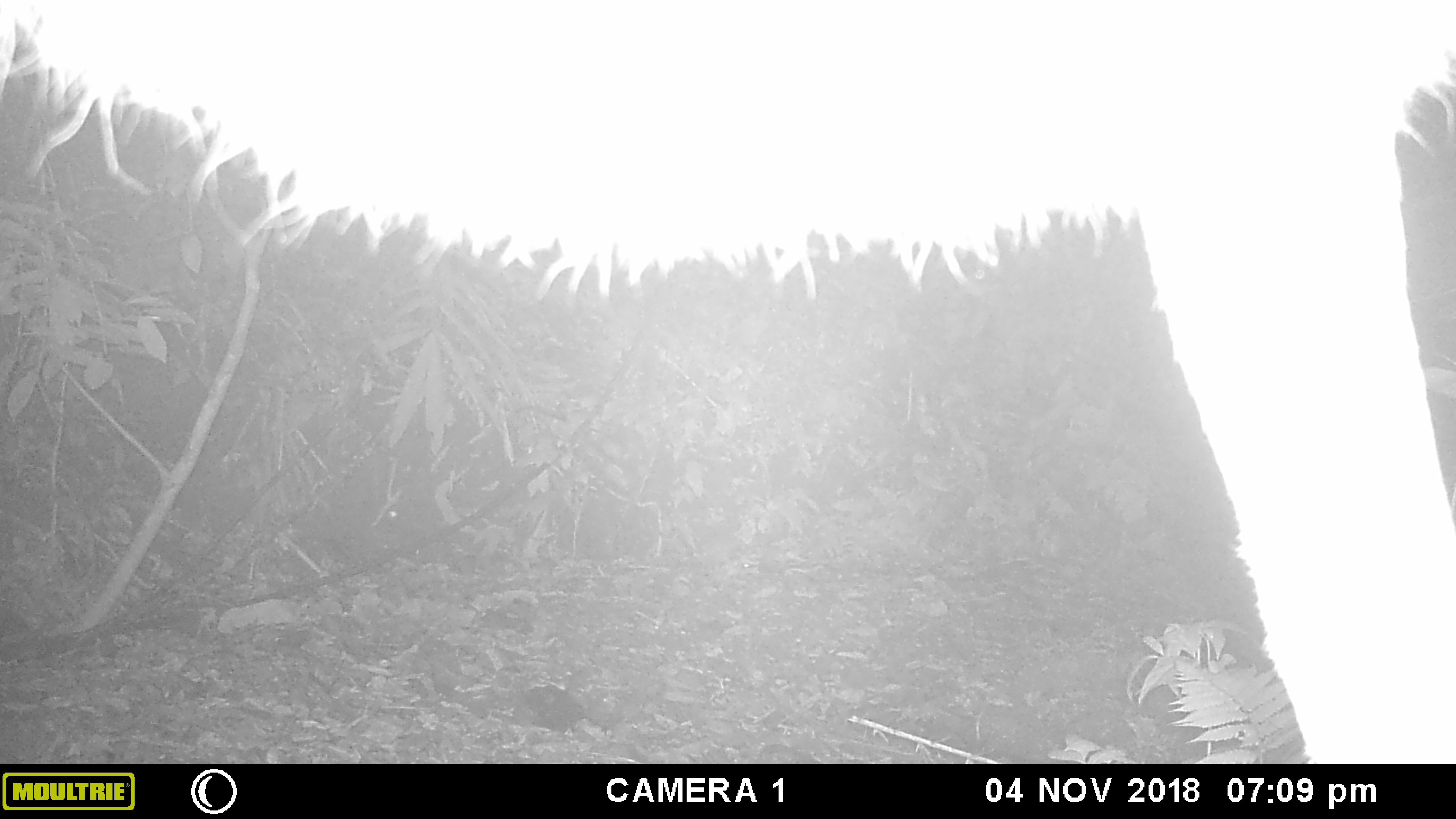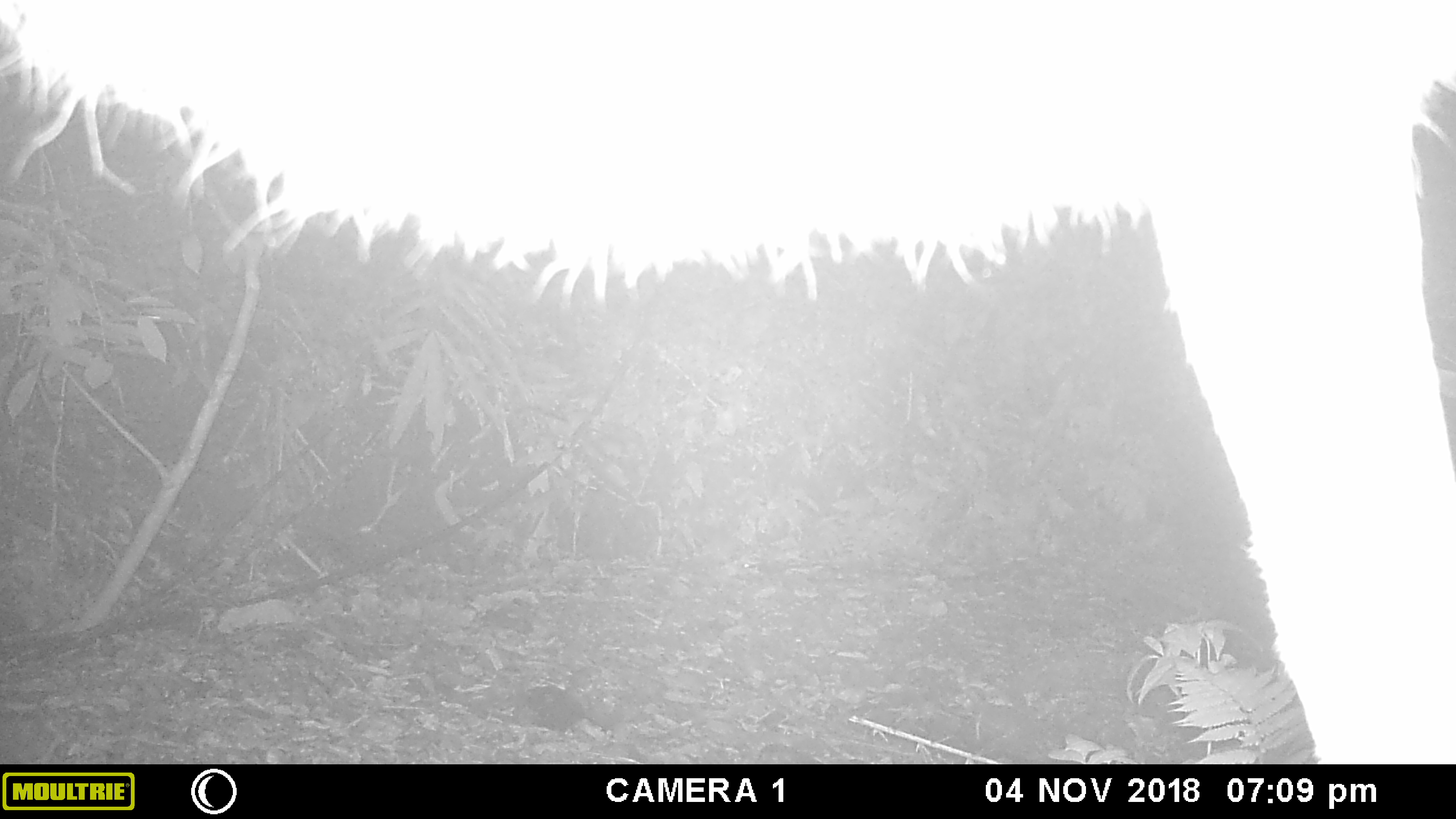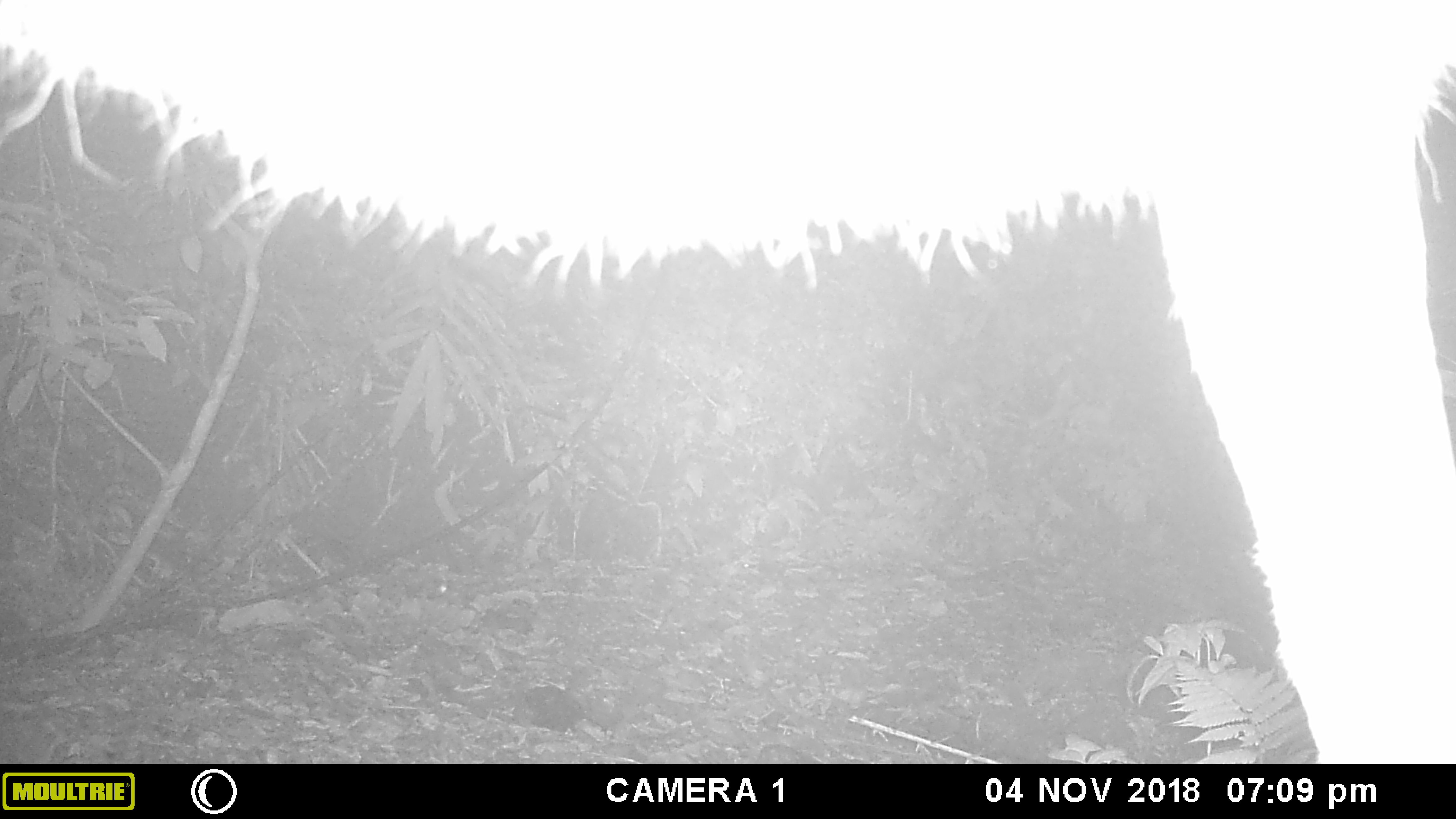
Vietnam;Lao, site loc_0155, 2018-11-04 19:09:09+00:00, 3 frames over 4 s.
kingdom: Animalia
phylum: Chordata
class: Mammalia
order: Artiodactyla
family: Cervidae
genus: Rusa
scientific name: Rusa unicolor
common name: sambar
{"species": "sambar (Rusa unicolor)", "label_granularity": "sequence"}